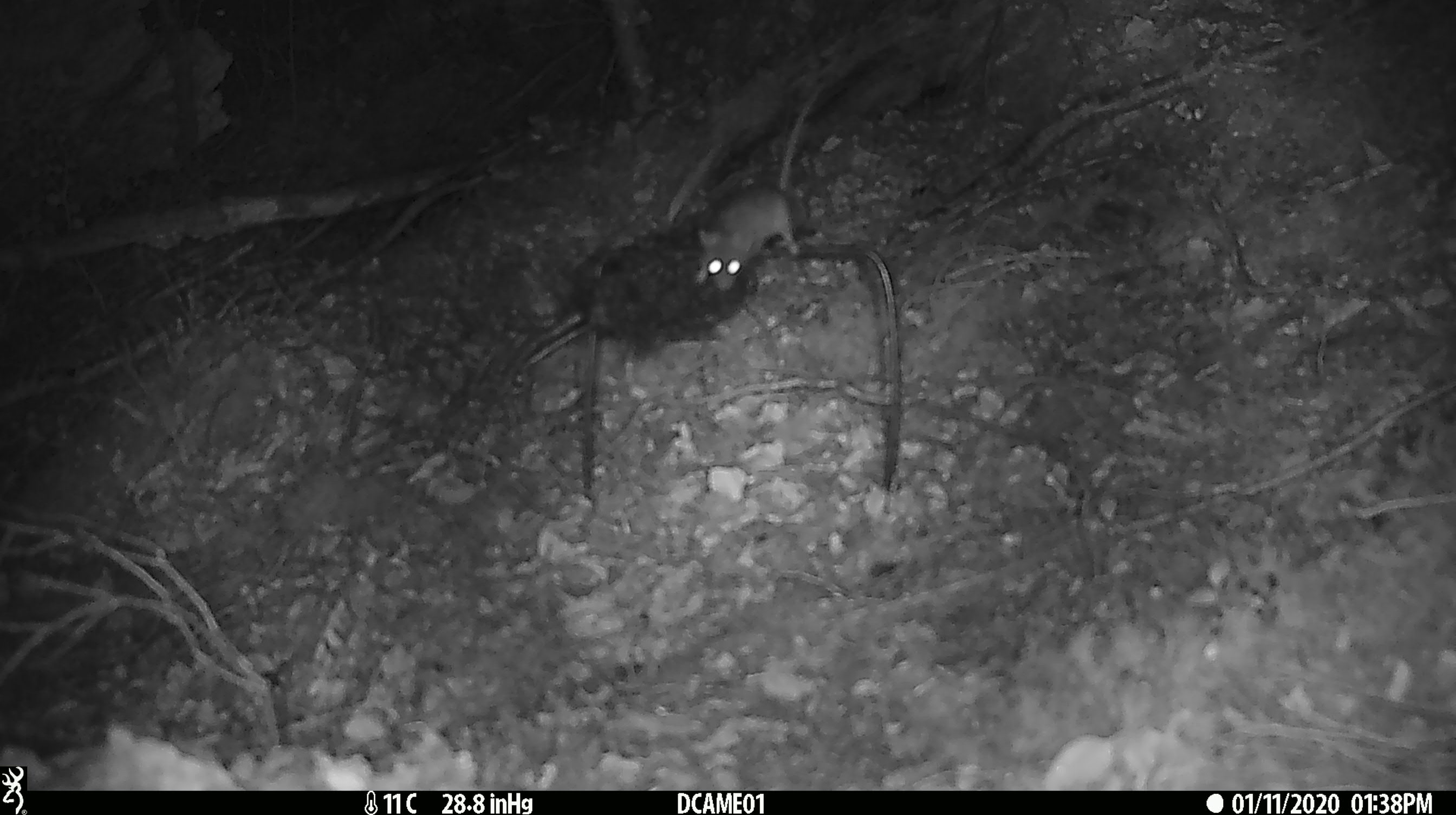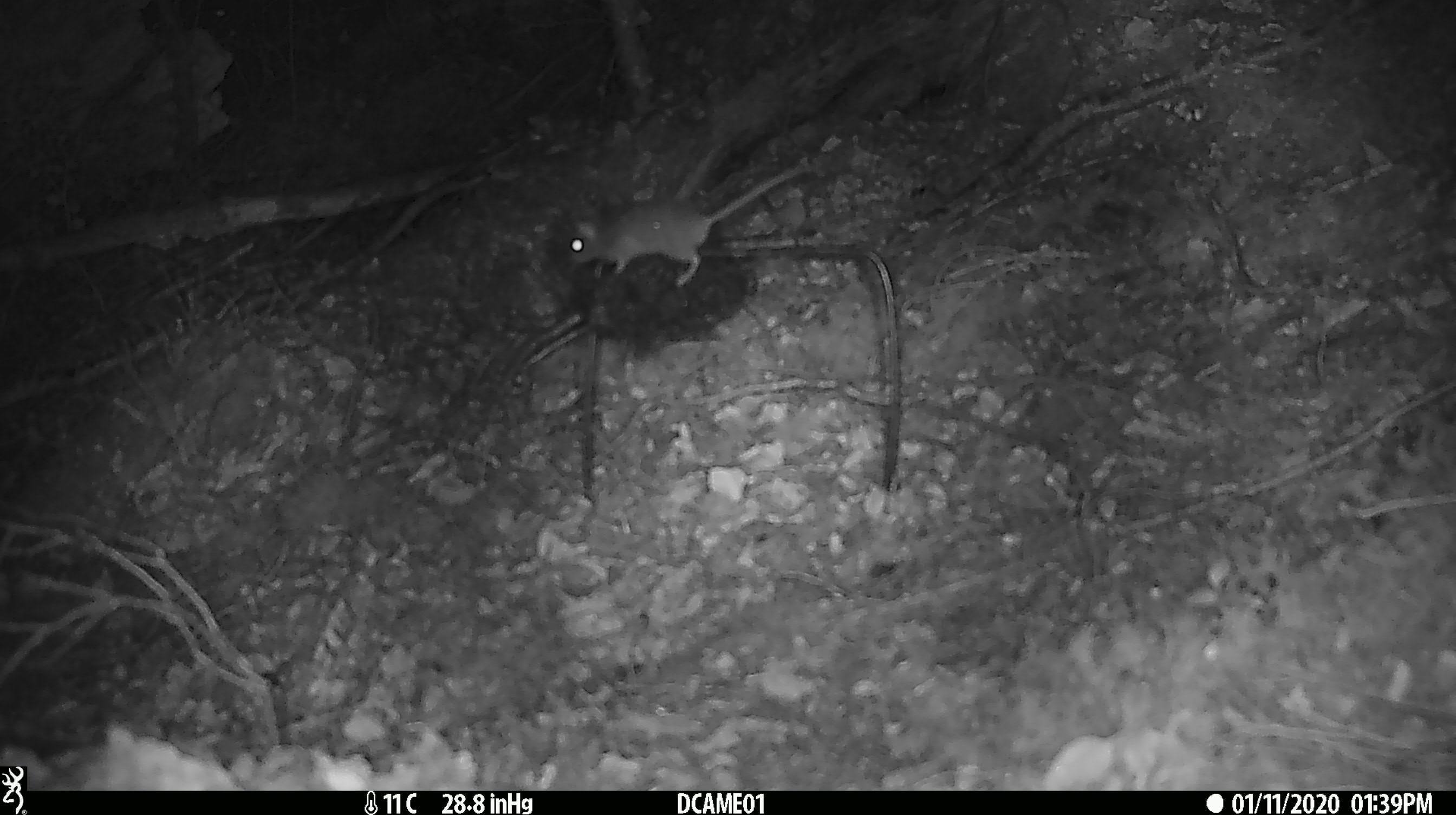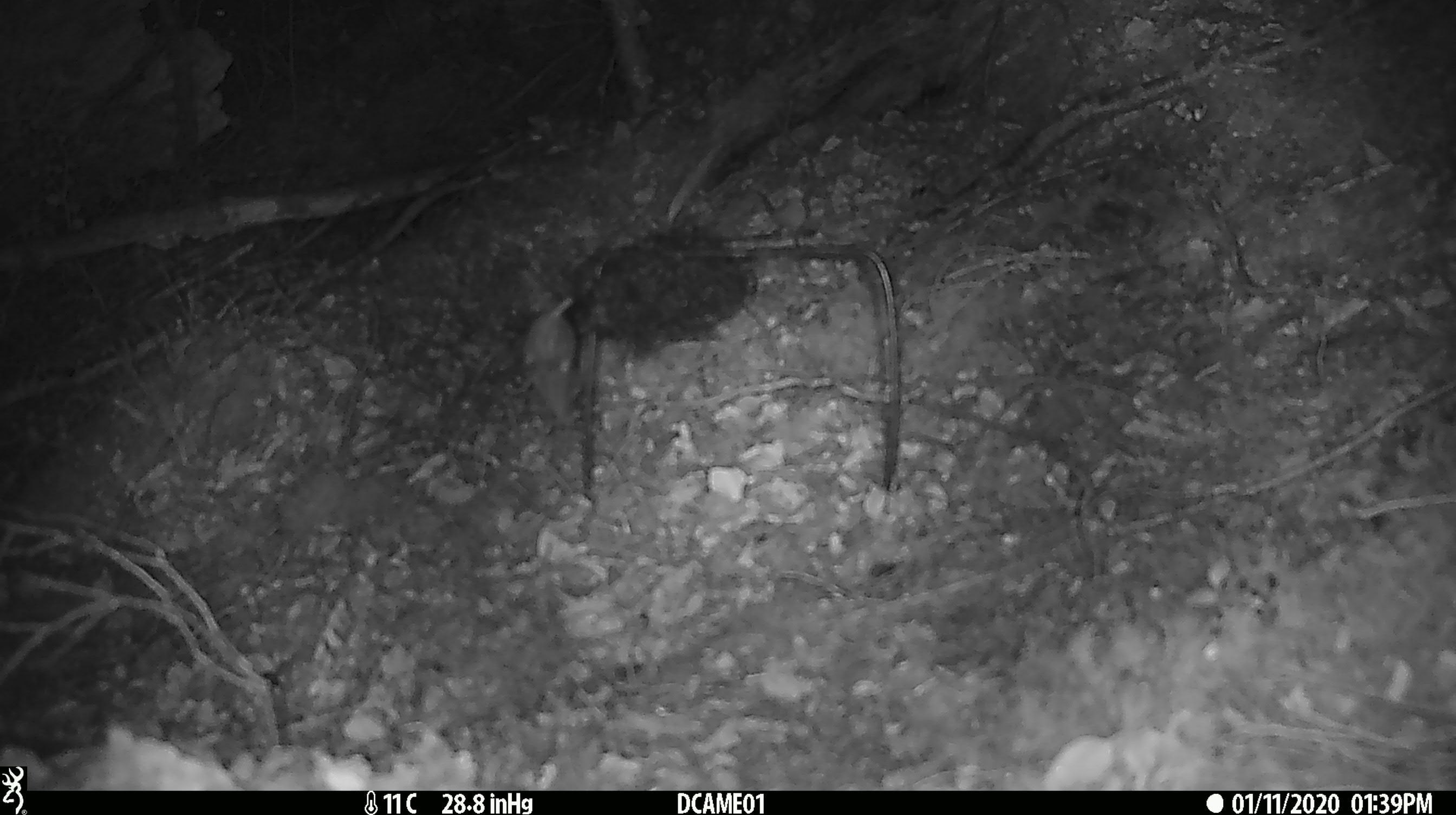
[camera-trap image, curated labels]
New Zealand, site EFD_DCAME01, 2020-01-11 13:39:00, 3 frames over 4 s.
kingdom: Animalia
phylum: Chordata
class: Mammalia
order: Rodentia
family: Muridae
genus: Mus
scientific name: Mus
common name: mouse